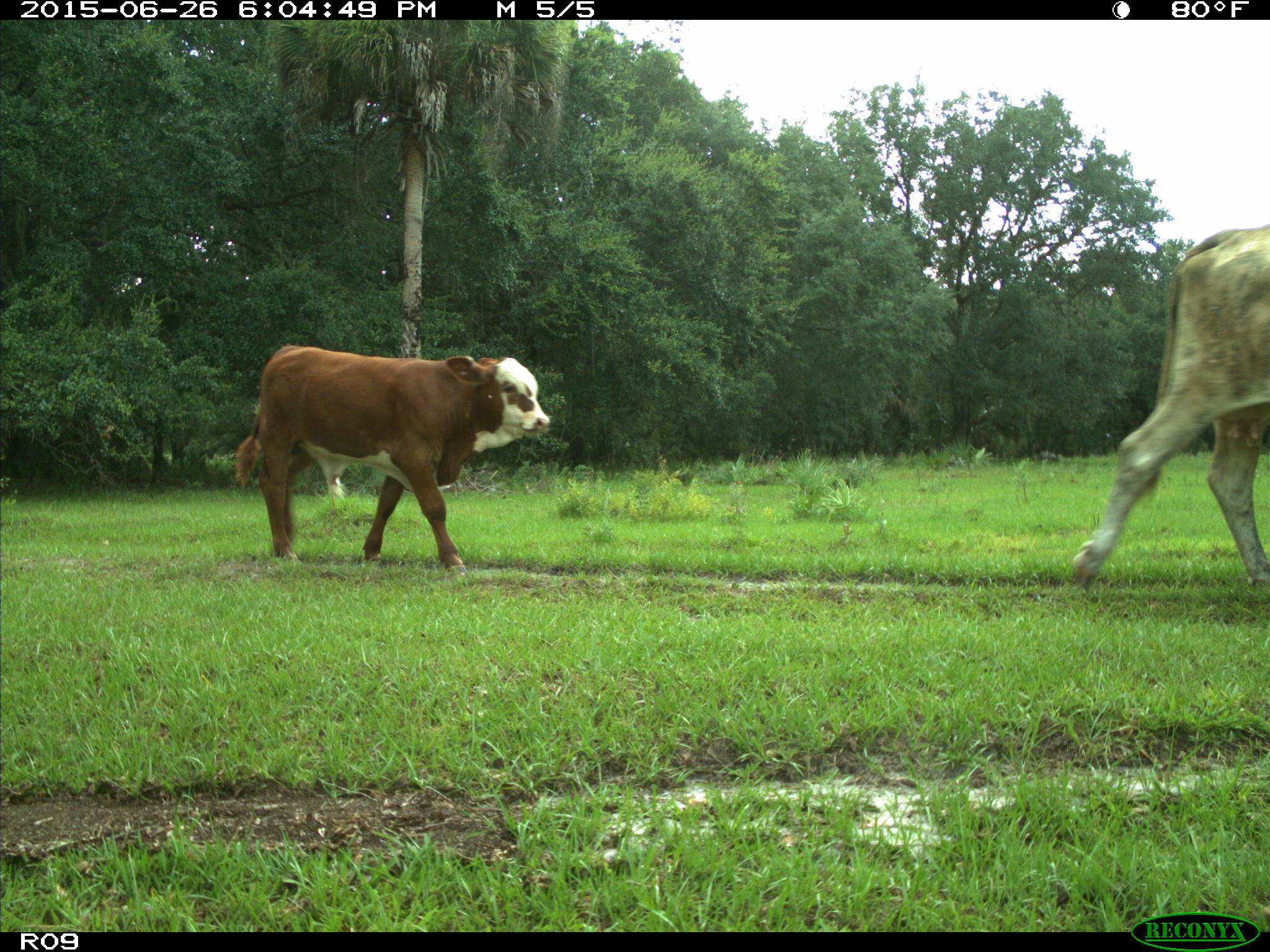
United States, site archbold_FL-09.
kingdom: Animalia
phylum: Chordata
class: Mammalia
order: Artiodactyla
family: Bovidae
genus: Bos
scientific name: Bos taurus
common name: domestic cow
Bos taurus (domestic cow).